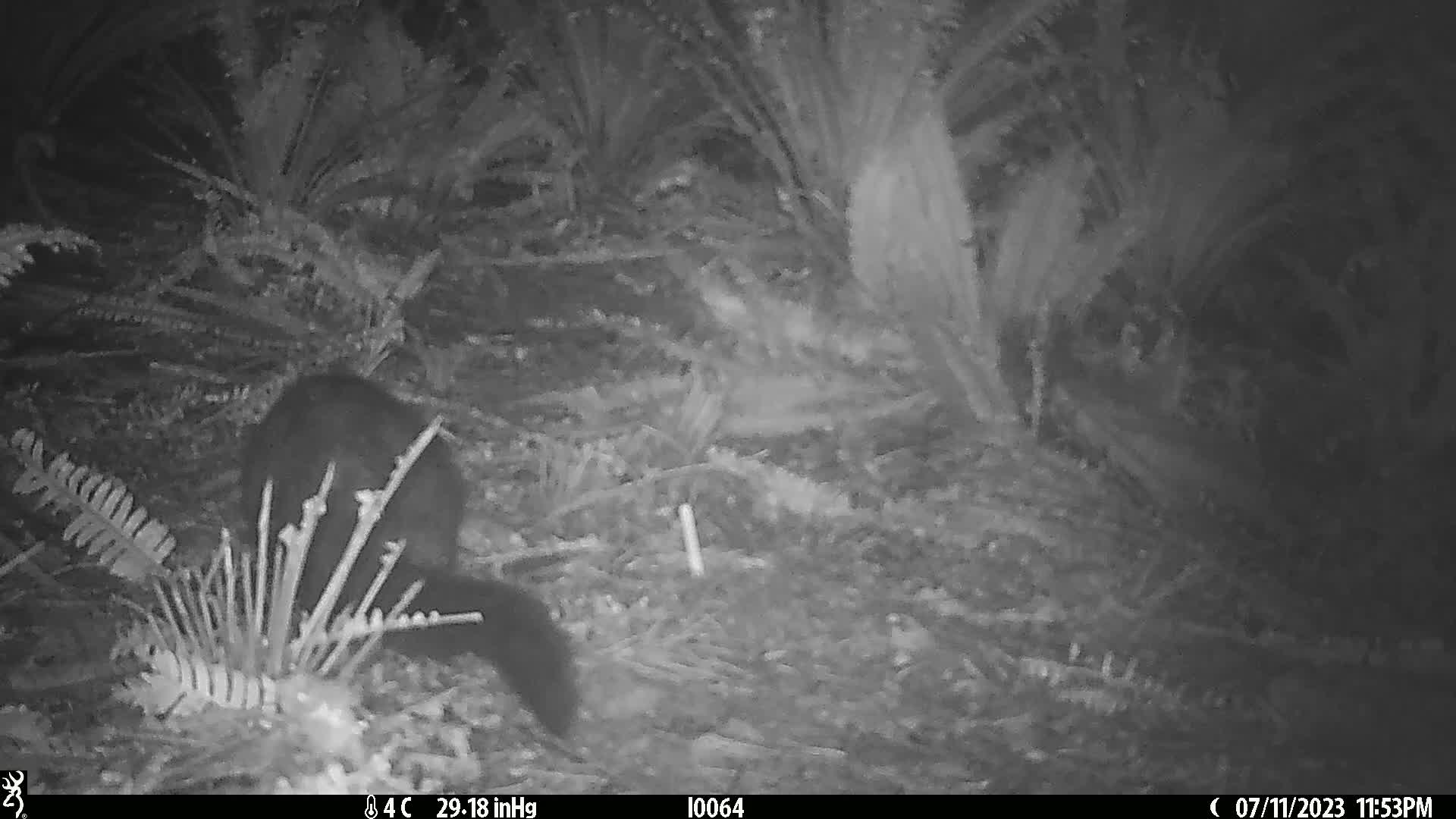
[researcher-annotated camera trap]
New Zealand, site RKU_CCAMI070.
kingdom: Animalia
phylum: Chordata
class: Mammalia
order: Diprotodontia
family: Phalangeridae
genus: Trichosurus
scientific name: Trichosurus vulpecula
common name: common brushtail possum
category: possum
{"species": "possum (common brushtail possum) (Trichosurus vulpecula)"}